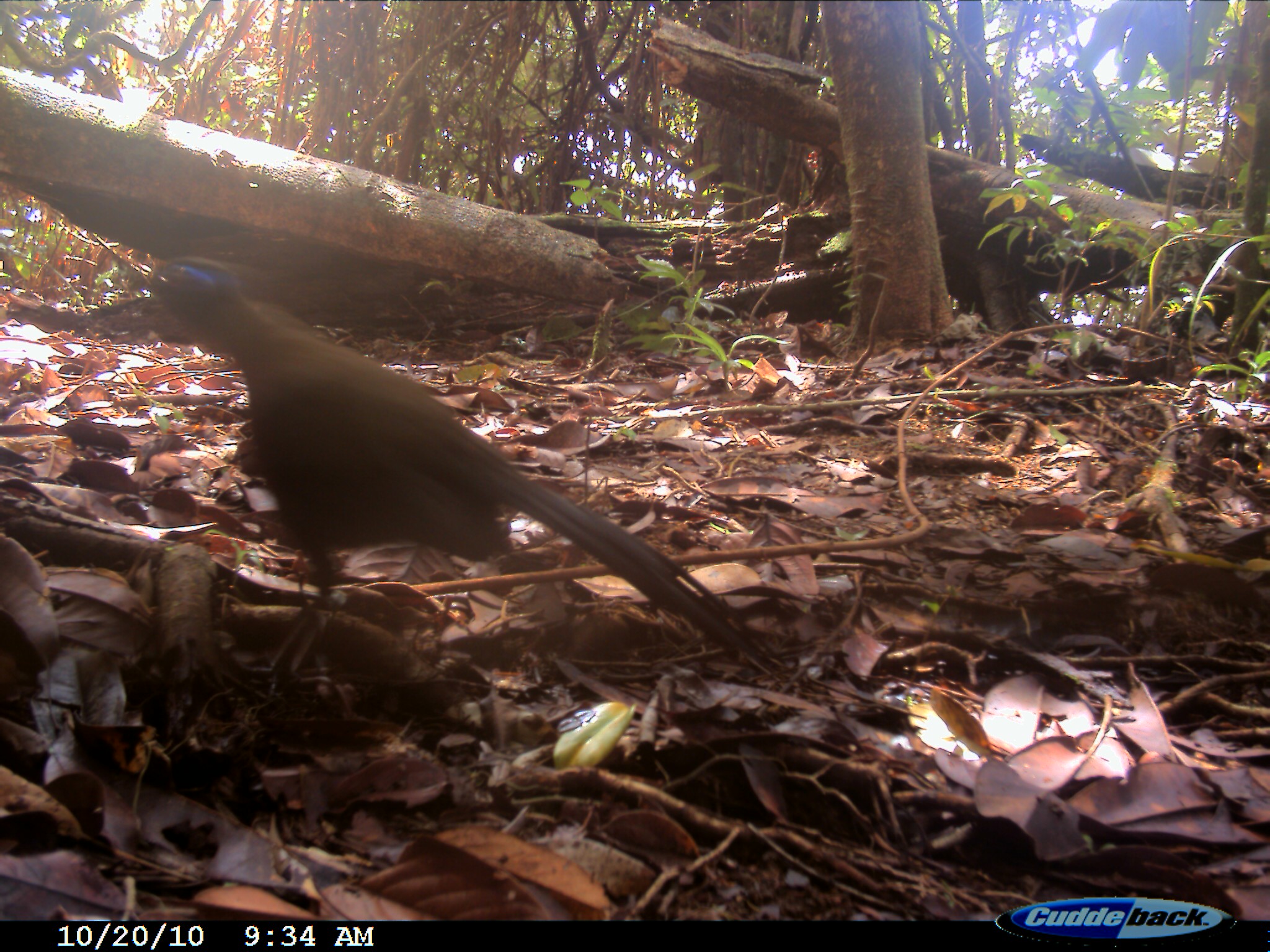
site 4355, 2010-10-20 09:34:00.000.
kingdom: Animalia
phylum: Chordata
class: Aves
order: Cuculiformes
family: Cuculidae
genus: Coua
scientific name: Coua serriana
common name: red-breasted coua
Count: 1.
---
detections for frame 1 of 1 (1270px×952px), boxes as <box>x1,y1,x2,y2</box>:
coua serriana: <box>136,254,800,685</box>